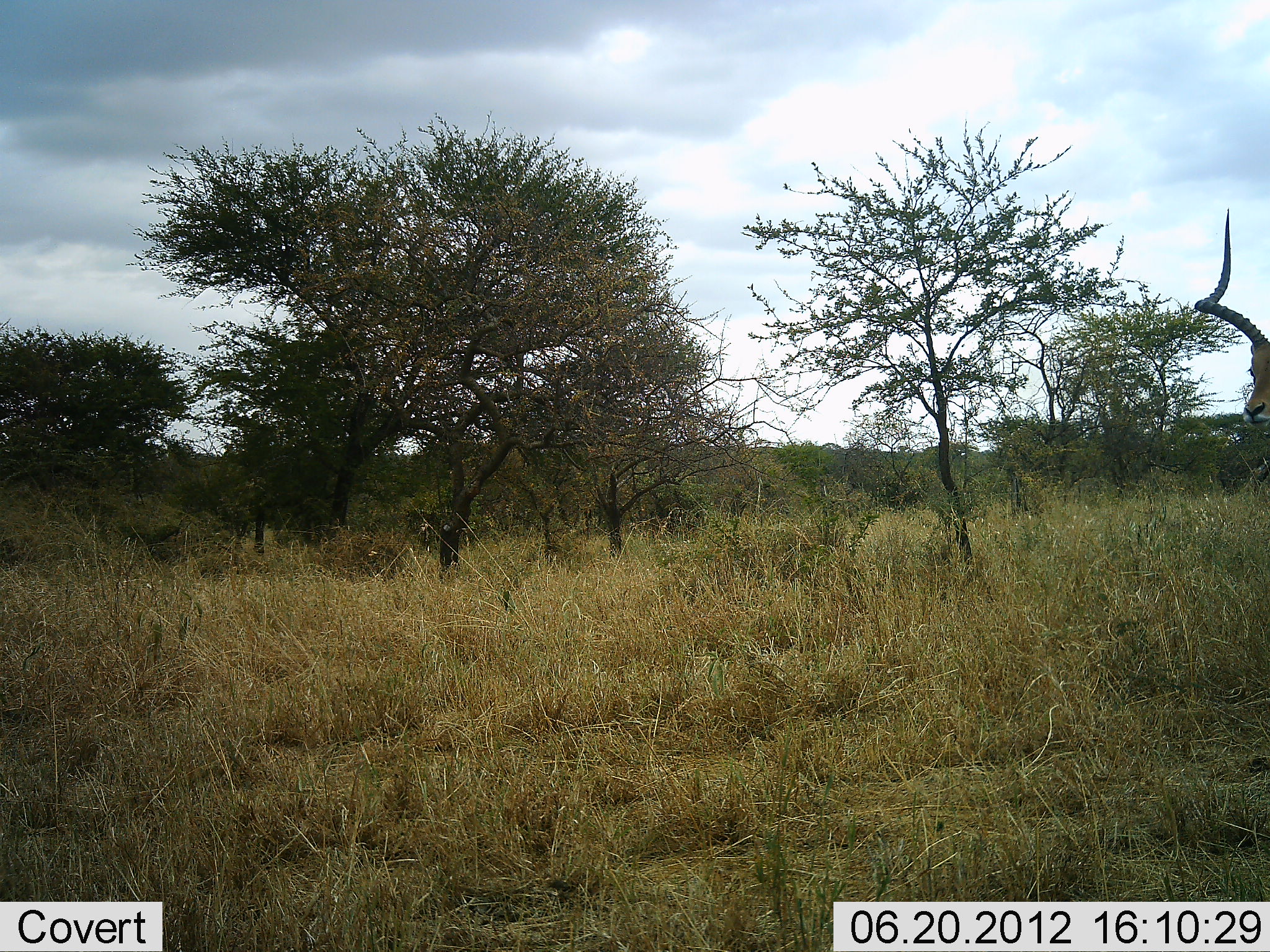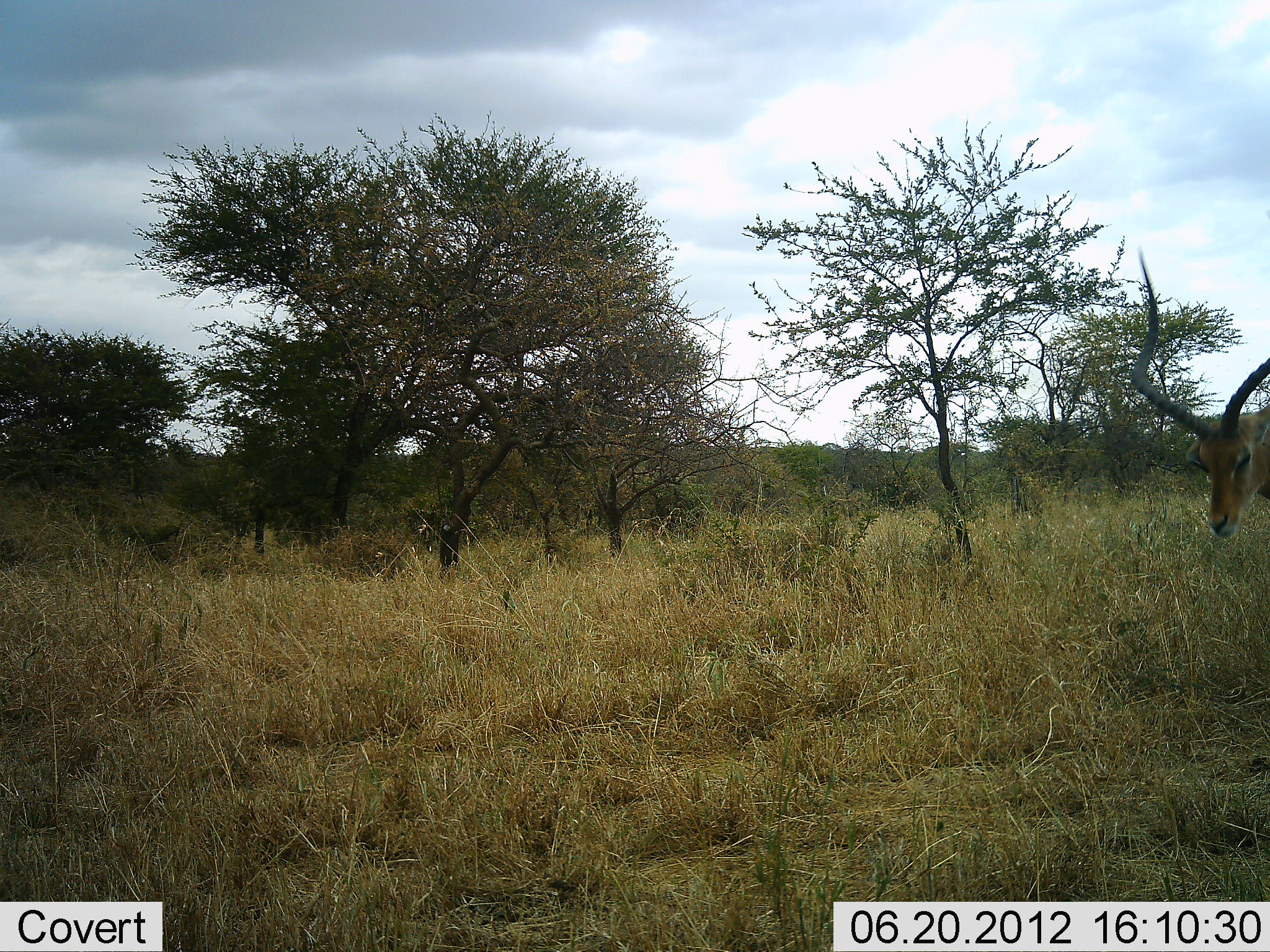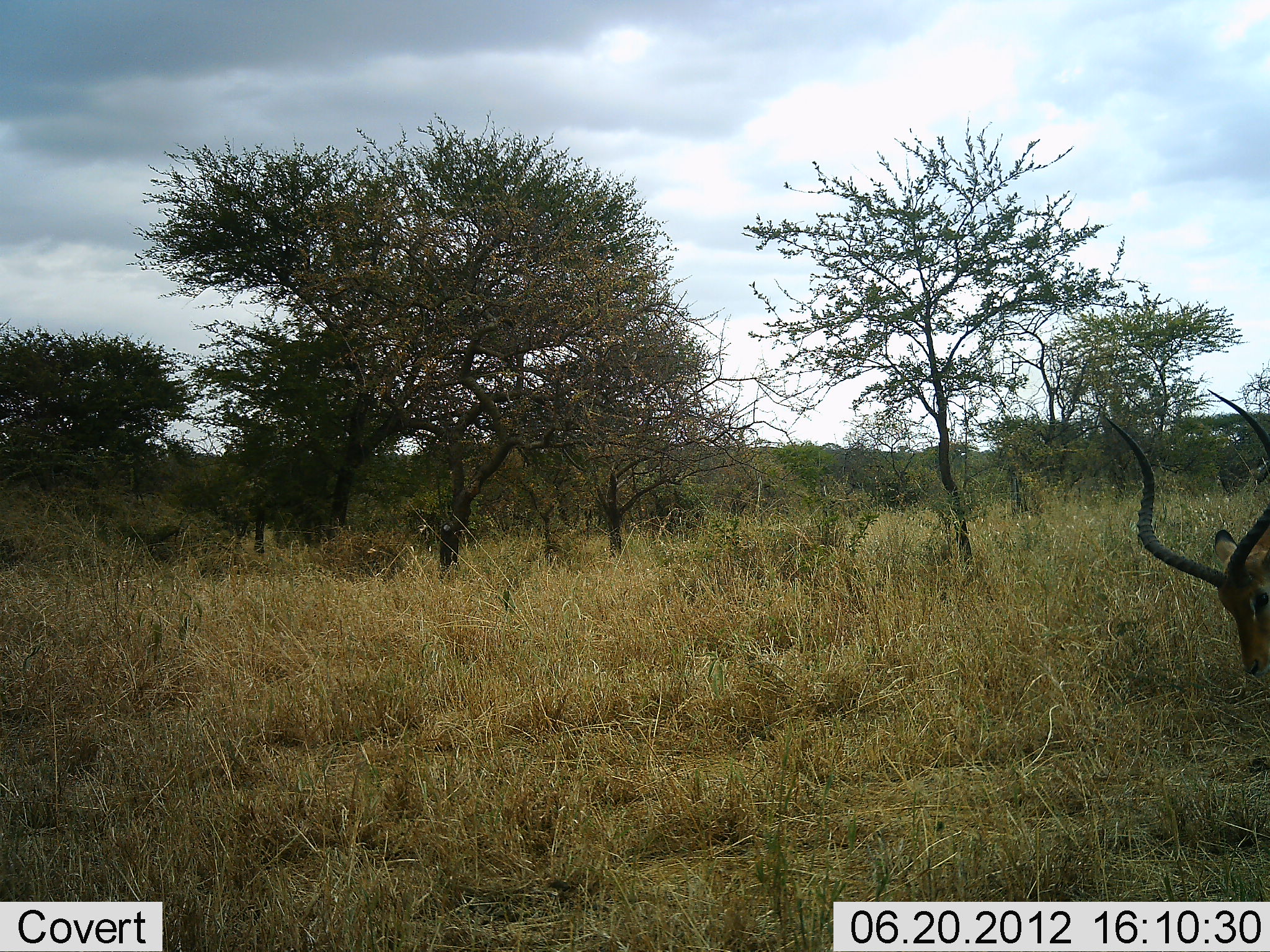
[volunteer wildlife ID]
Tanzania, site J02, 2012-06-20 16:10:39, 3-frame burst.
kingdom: Animalia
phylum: Chordata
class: Mammalia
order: Artiodactyla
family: Bovidae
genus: Aepyceros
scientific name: Aepyceros melampus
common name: impala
Impala (Aepyceros melampus), count 1. Behavior (volunteer vote fractions): standing 30%, resting 0%, moving 20%, interacting 0%. Young present (vote fraction): 0%. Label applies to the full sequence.